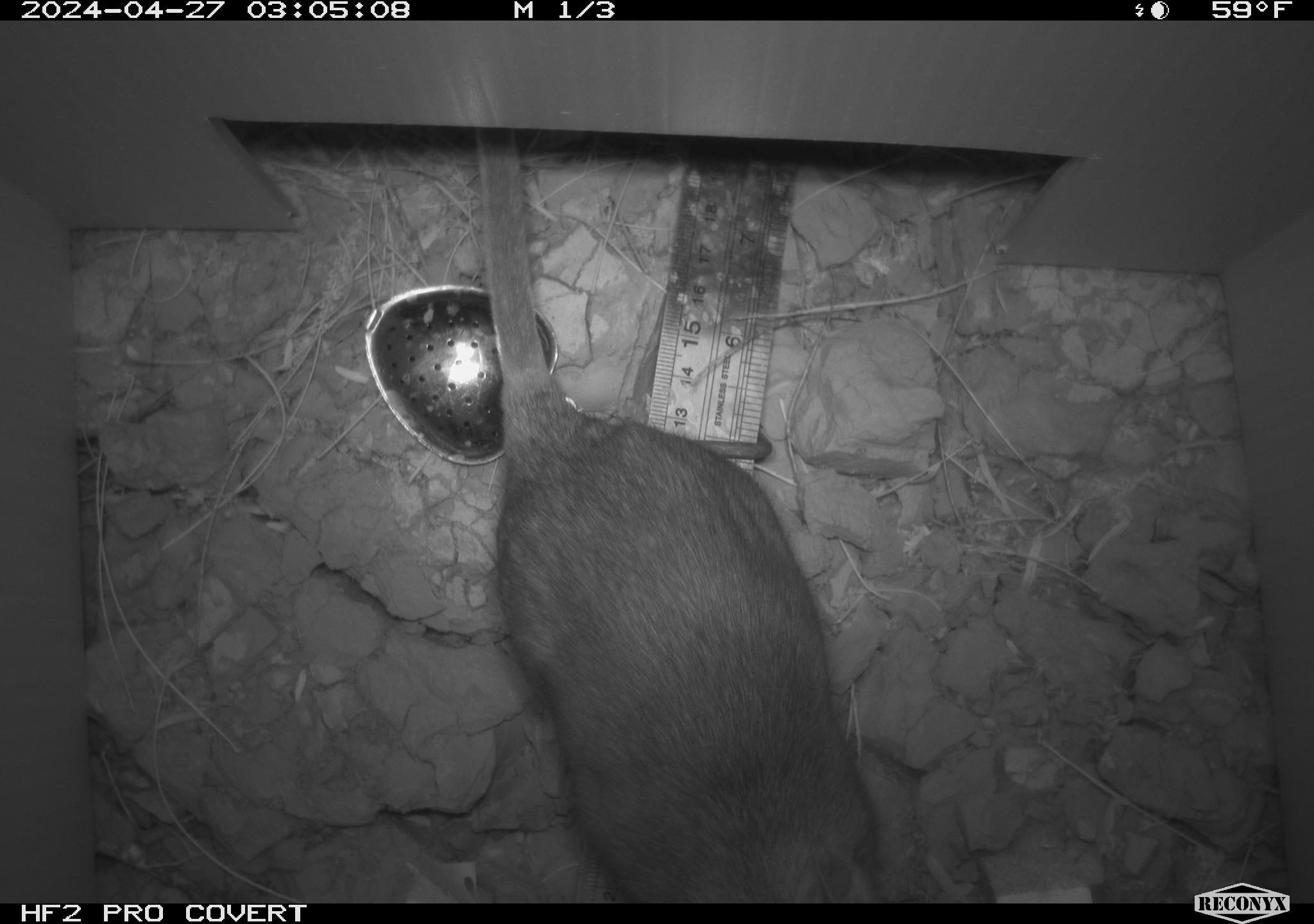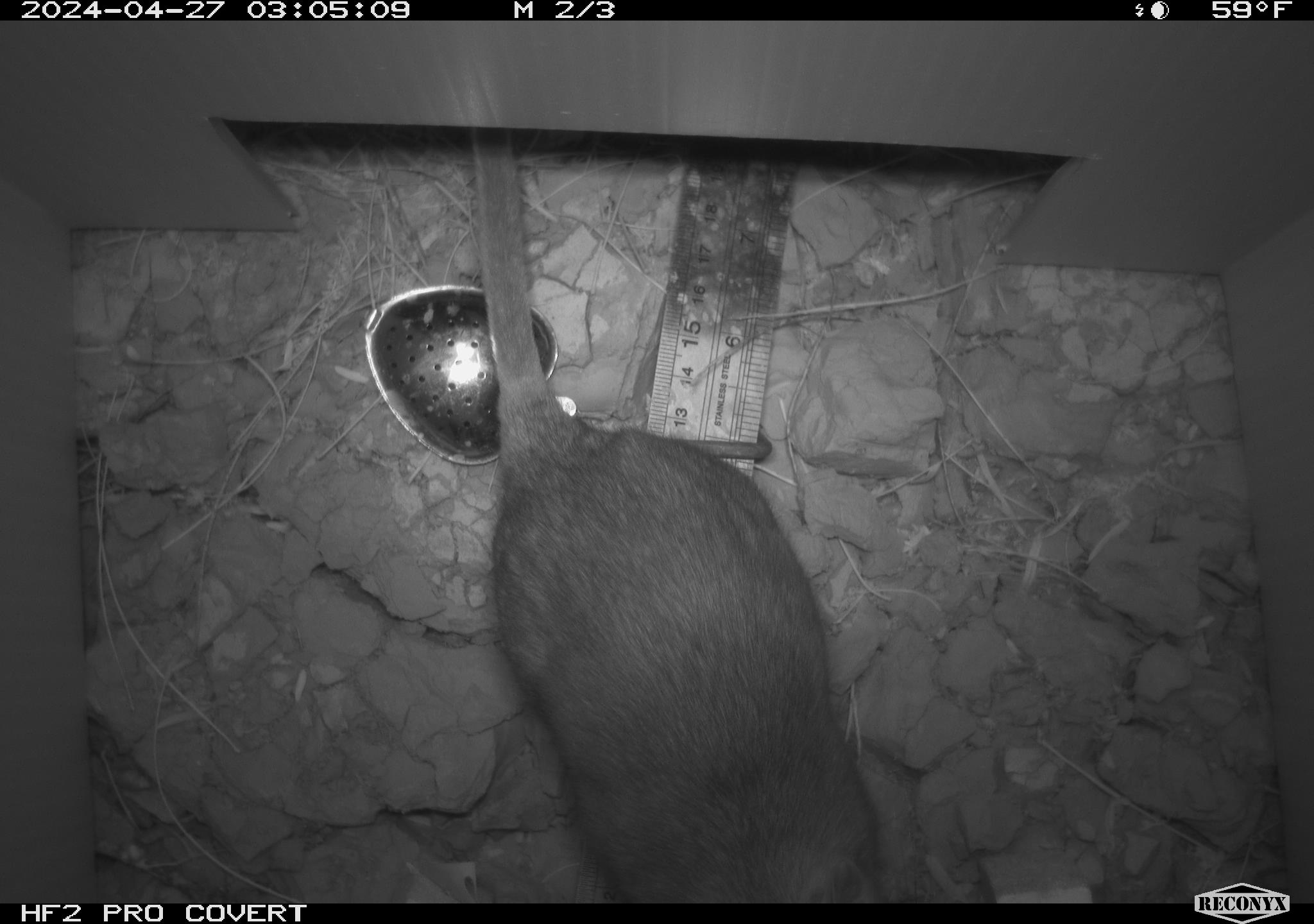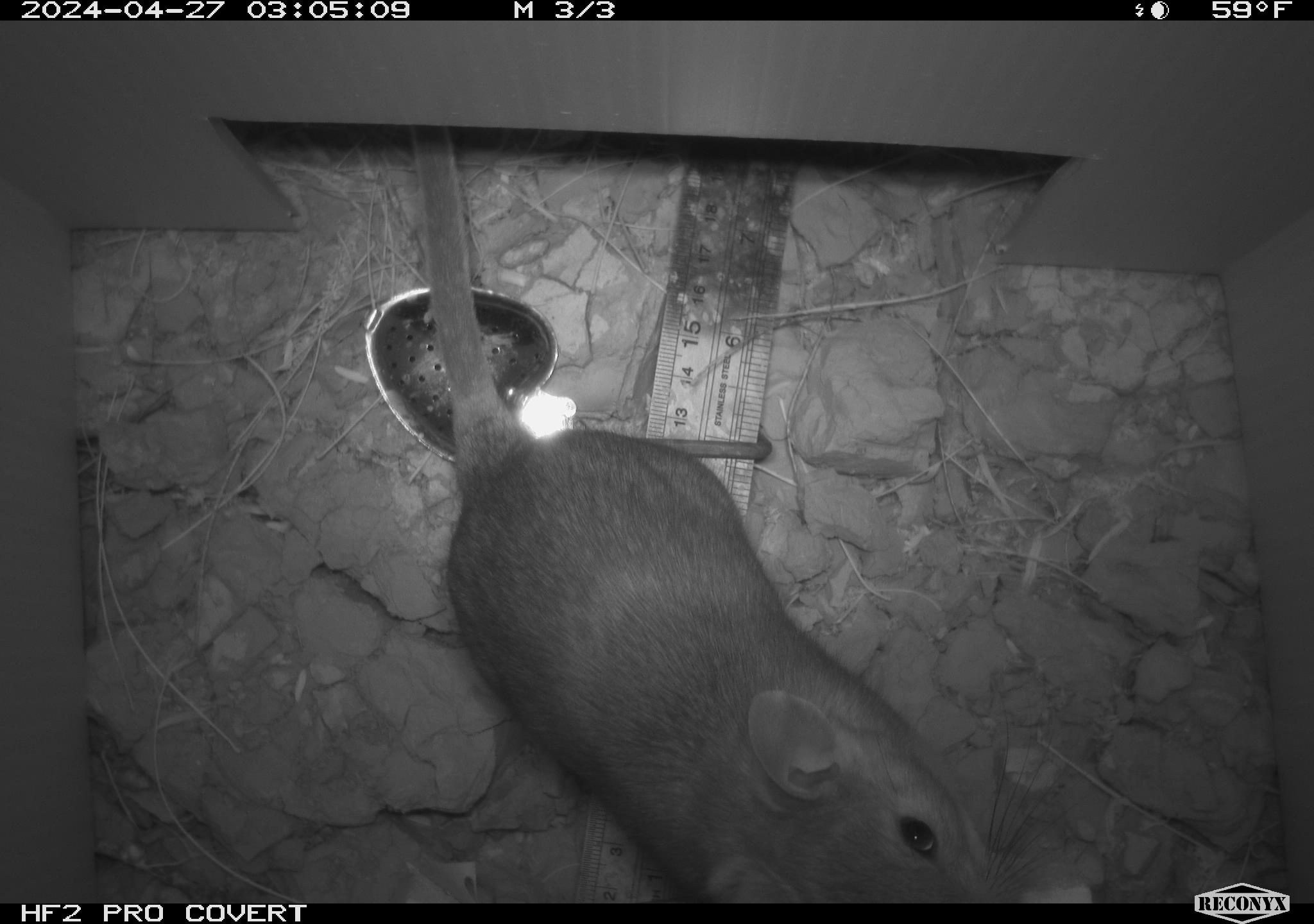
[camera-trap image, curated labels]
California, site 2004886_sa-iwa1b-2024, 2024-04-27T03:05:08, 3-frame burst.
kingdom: Animalia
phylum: Chordata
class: Mammalia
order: Rodentia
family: Cricetidae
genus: Neotoma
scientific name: Neotoma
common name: pack rat or woodrat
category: neotoma species